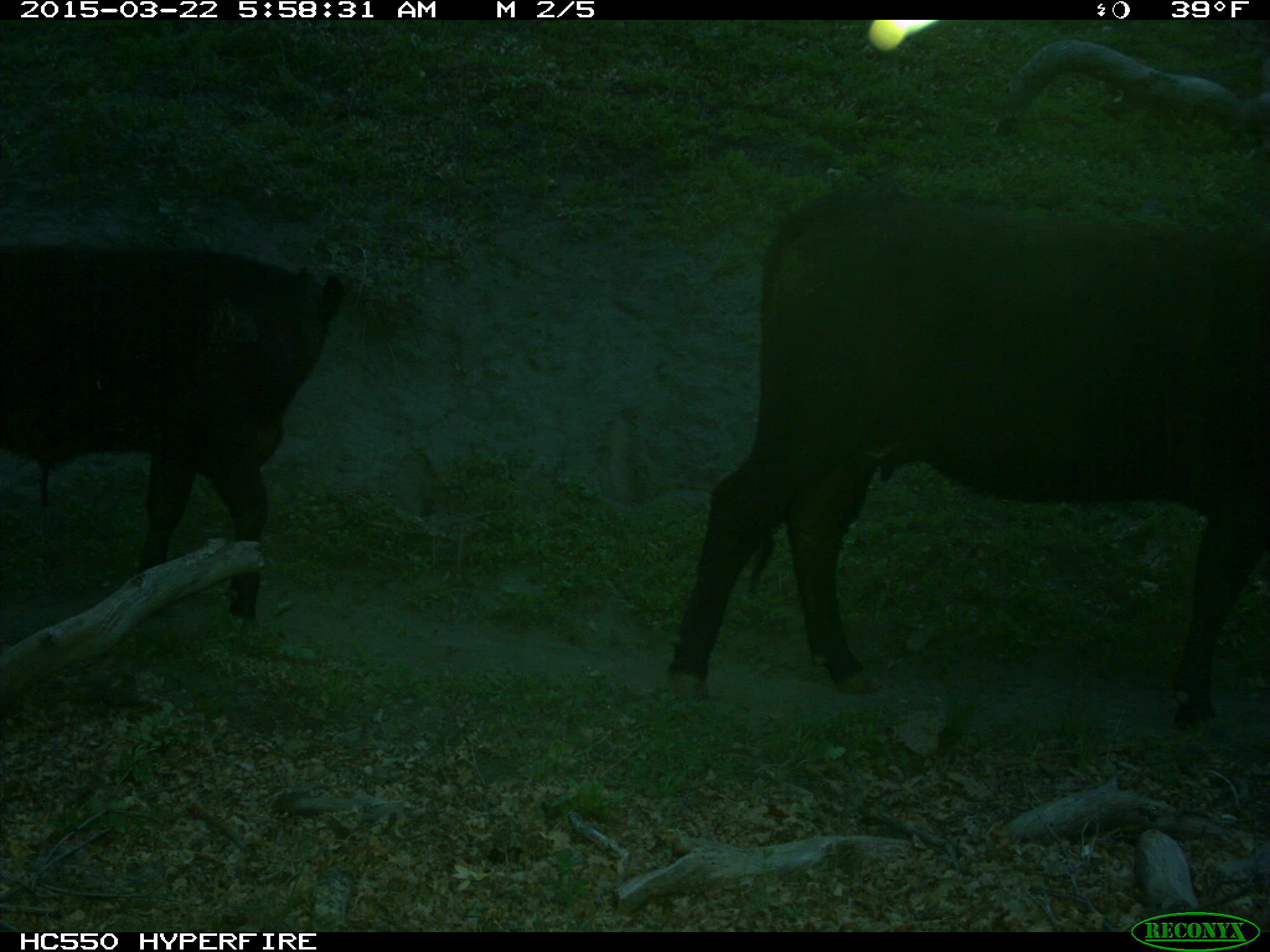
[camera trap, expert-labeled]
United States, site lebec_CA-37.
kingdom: Animalia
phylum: Chordata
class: Mammalia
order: Artiodactyla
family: Bovidae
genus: Bos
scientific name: Bos taurus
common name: domestic cow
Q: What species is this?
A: Bos taurus (domestic cow).